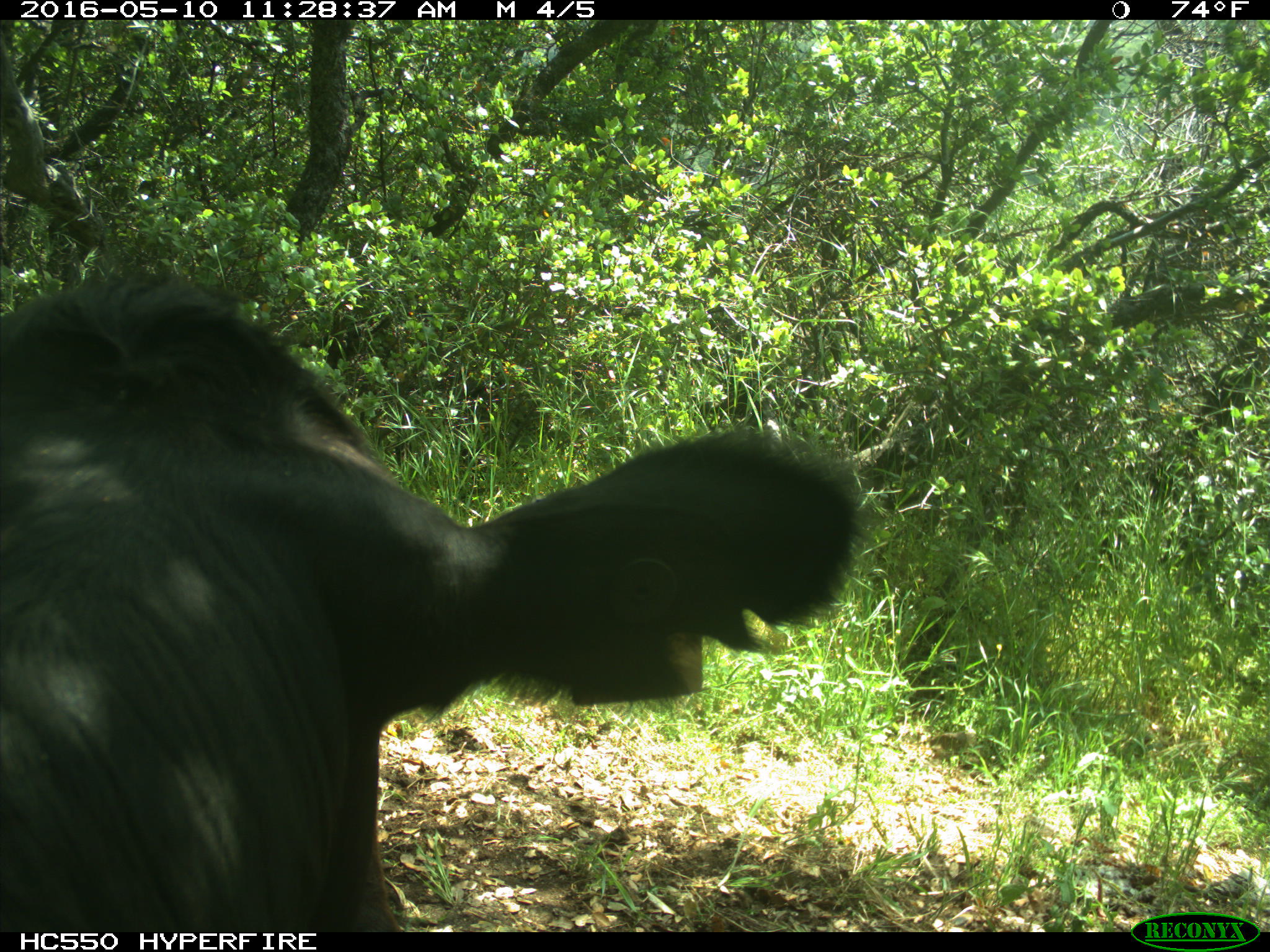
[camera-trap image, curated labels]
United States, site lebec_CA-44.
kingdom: Animalia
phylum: Chordata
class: Mammalia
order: Artiodactyla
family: Bovidae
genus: Bos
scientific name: Bos taurus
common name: domestic cow